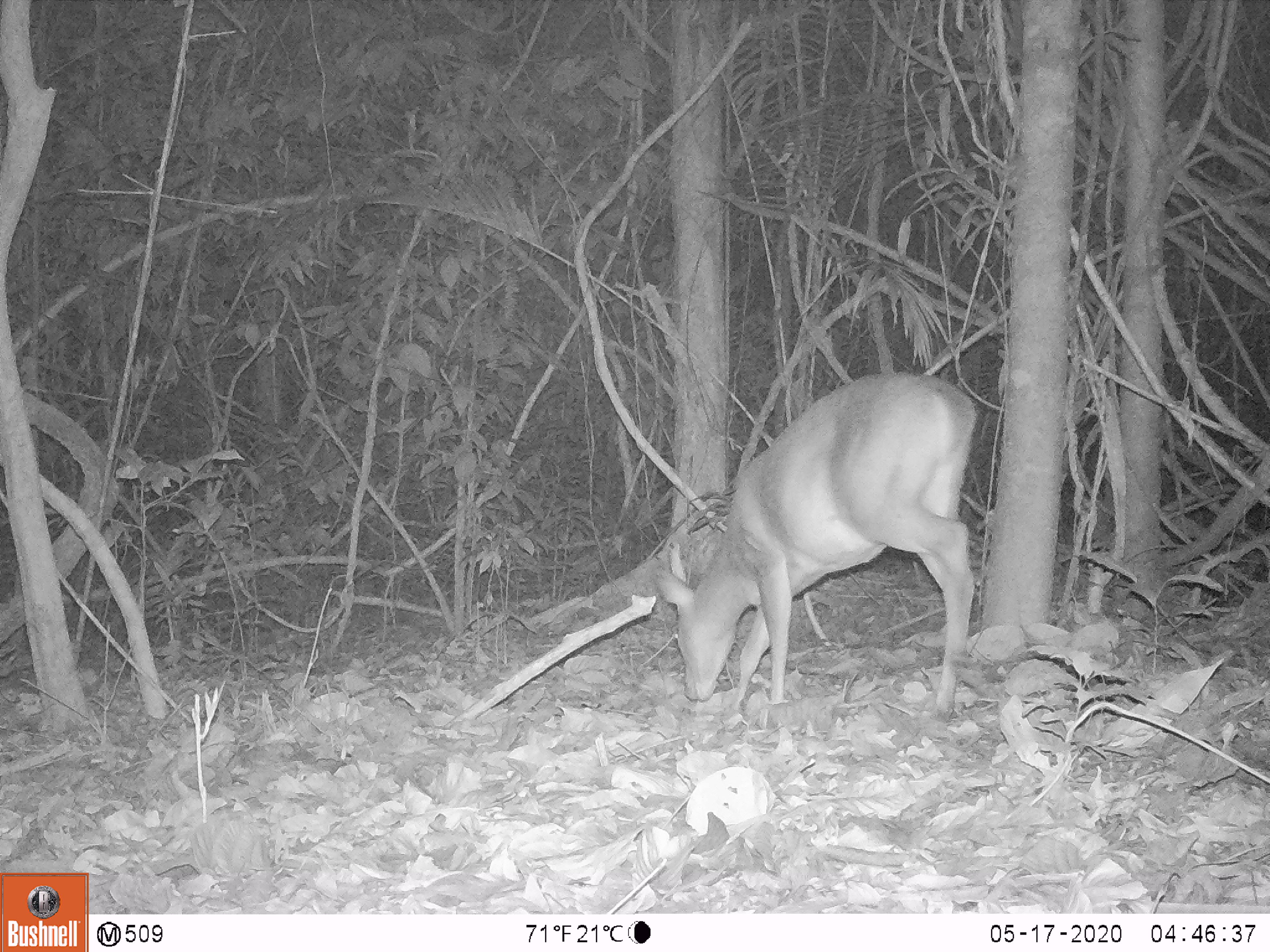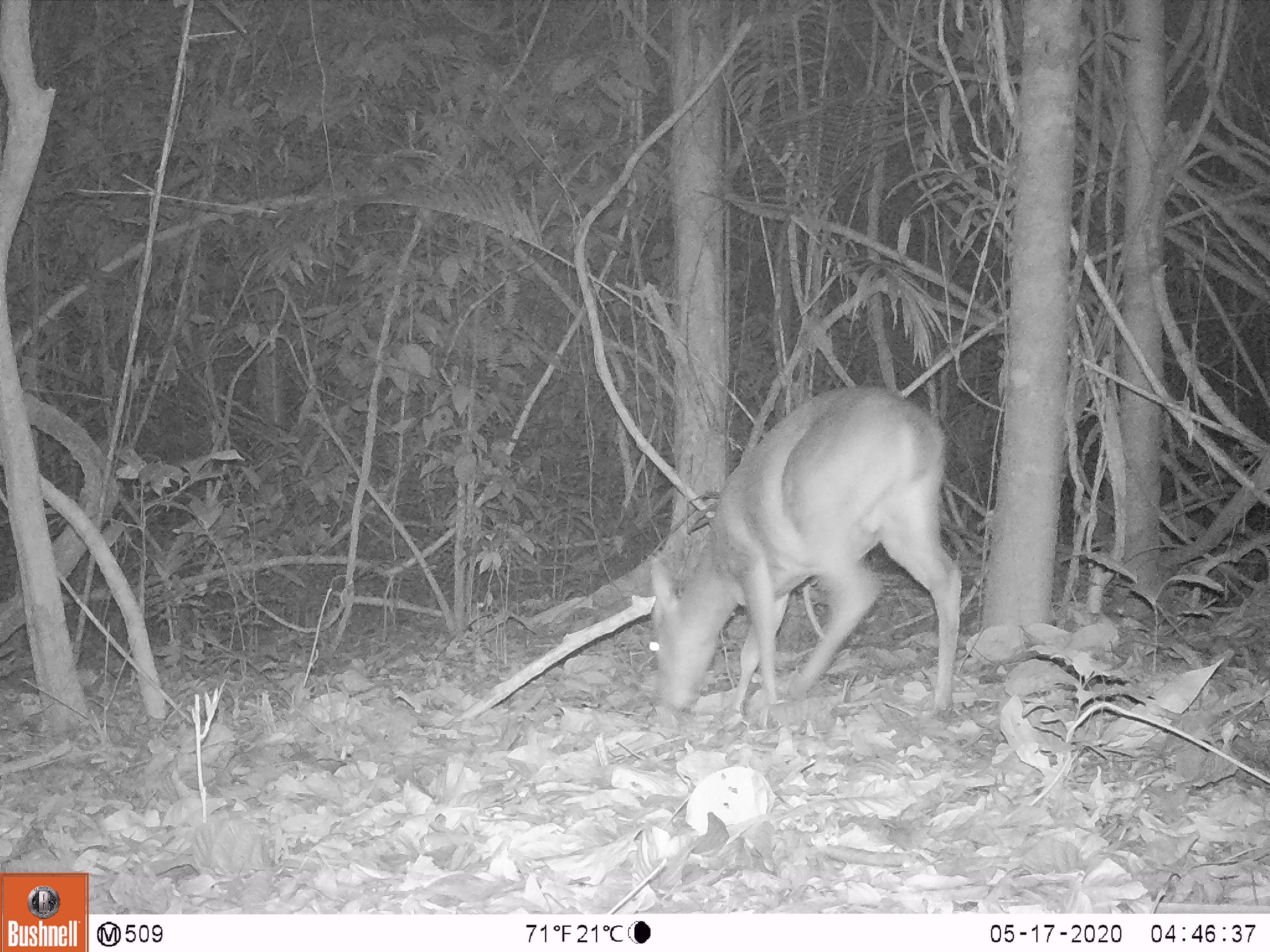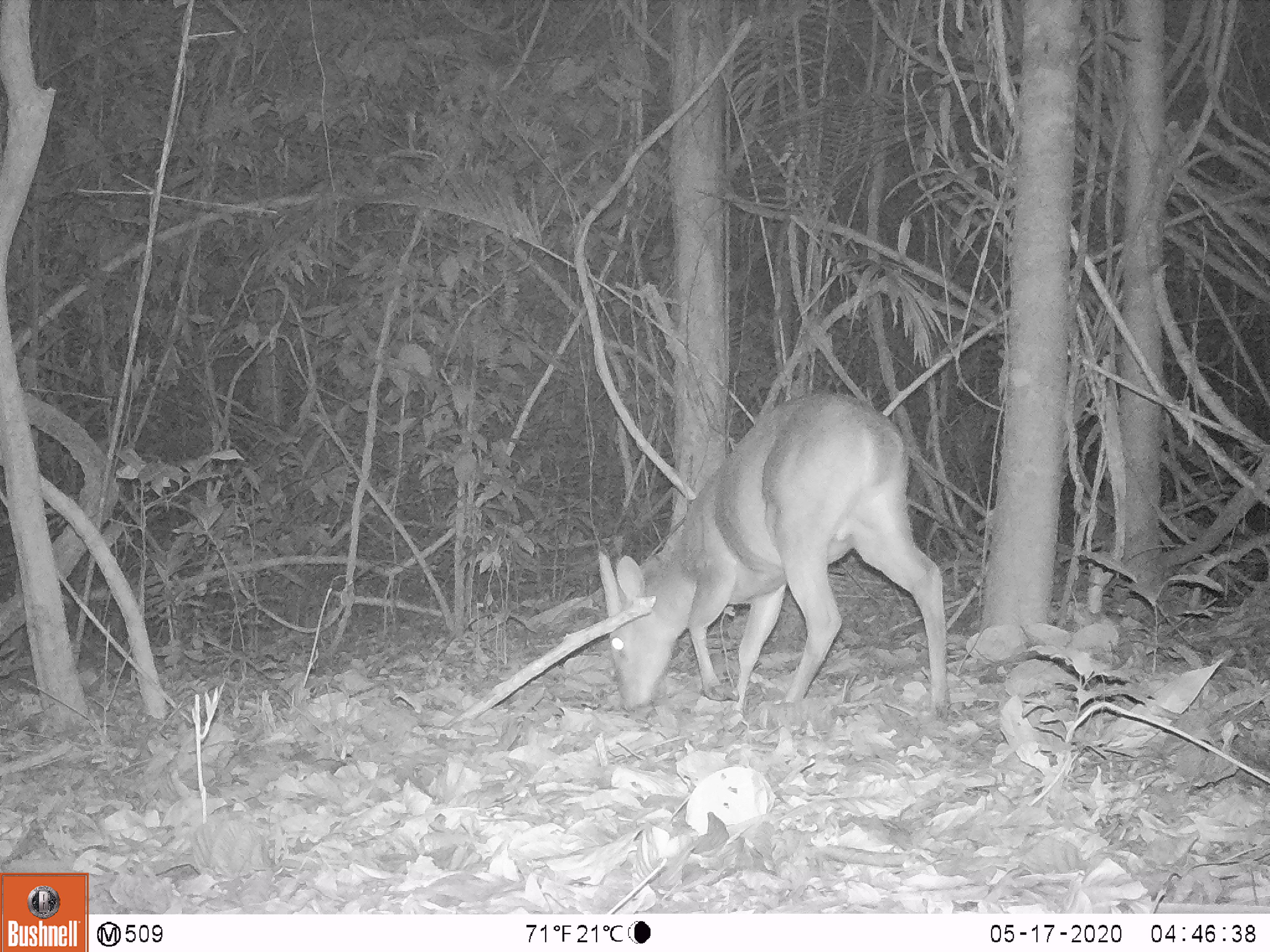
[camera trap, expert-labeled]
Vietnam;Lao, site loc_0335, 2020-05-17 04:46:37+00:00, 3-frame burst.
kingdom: Animalia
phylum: Chordata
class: Mammalia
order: Artiodactyla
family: Cervidae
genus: Muntiacus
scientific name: Muntiacus vuquangensis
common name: large-antlered muntjac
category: large antlered muntjac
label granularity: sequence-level